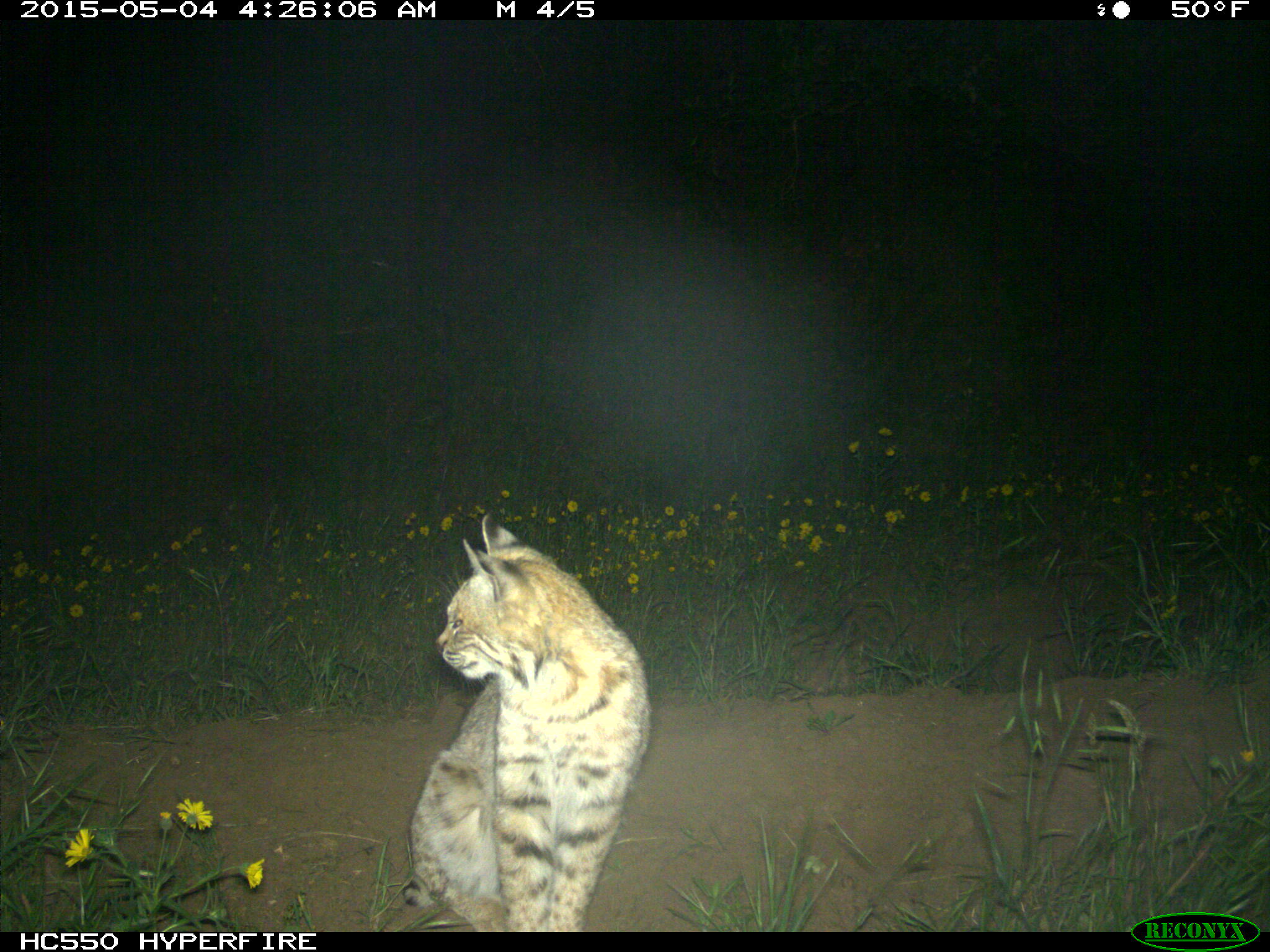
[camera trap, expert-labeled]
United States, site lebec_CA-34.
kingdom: Animalia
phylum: Chordata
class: Mammalia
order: Carnivora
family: Felidae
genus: Lynx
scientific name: Lynx rufus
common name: bobcat